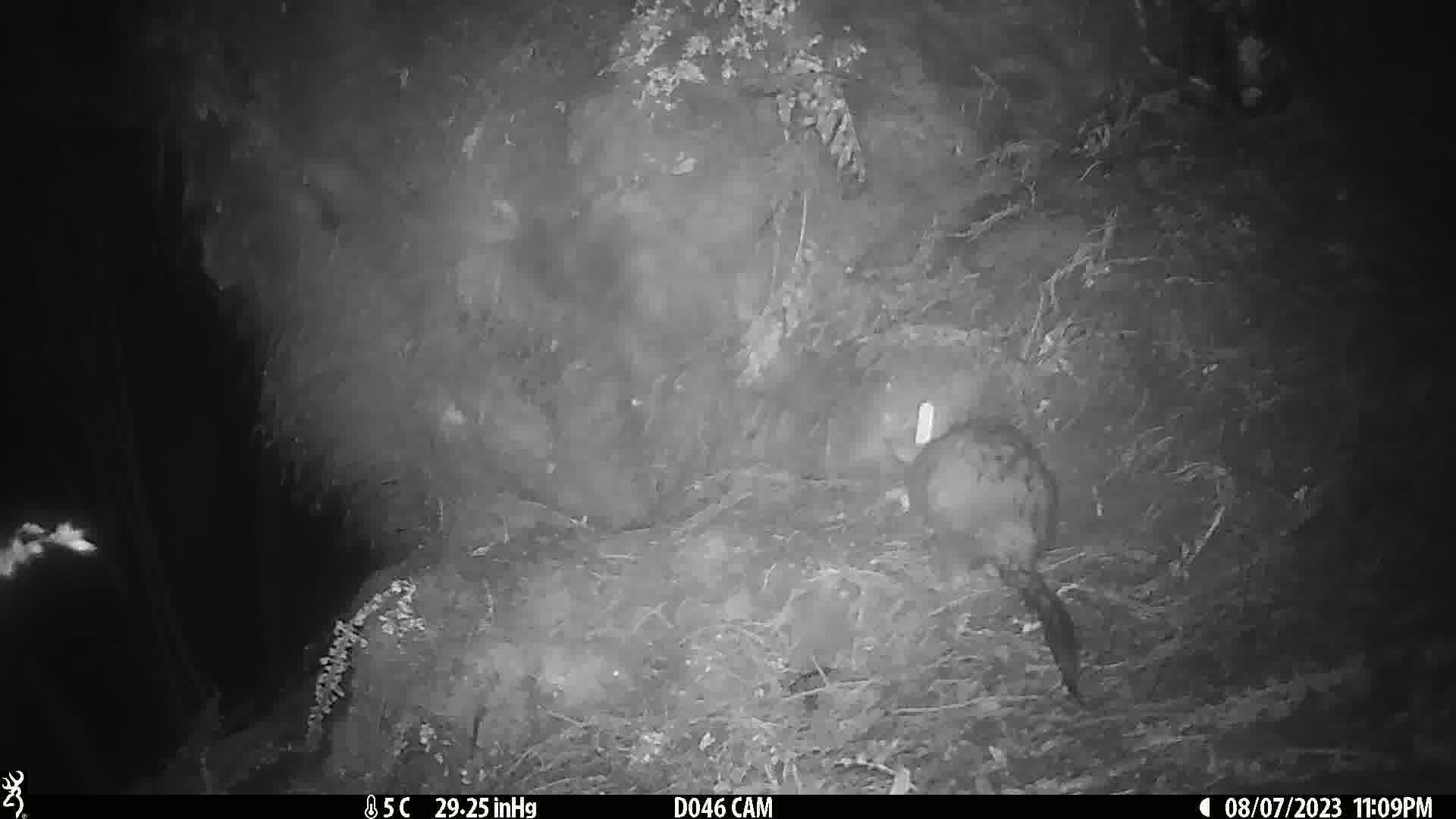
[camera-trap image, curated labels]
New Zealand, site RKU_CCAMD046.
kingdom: Animalia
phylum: Chordata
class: Mammalia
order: Diprotodontia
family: Phalangeridae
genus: Trichosurus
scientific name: Trichosurus vulpecula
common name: common brushtail possum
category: possum